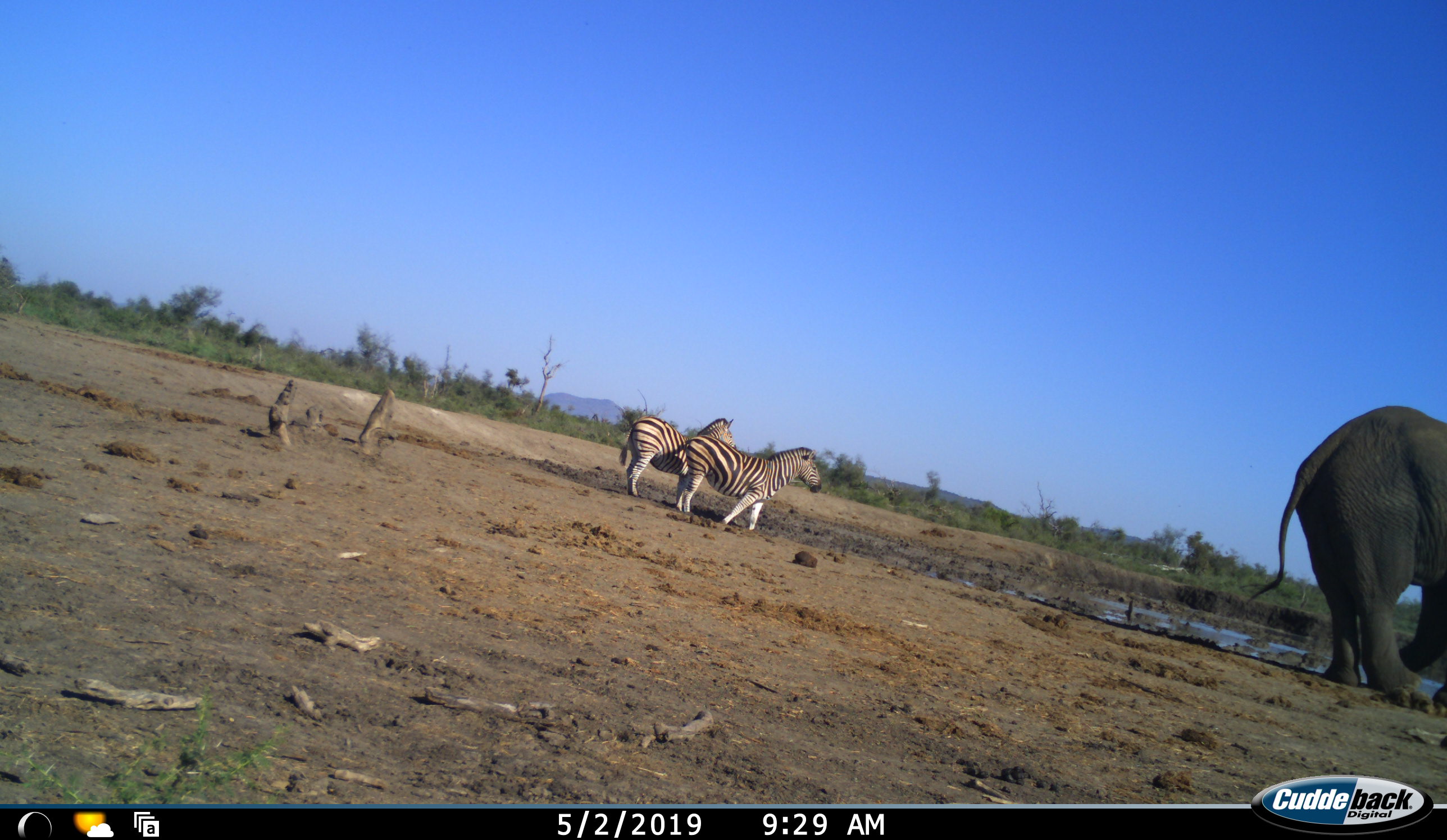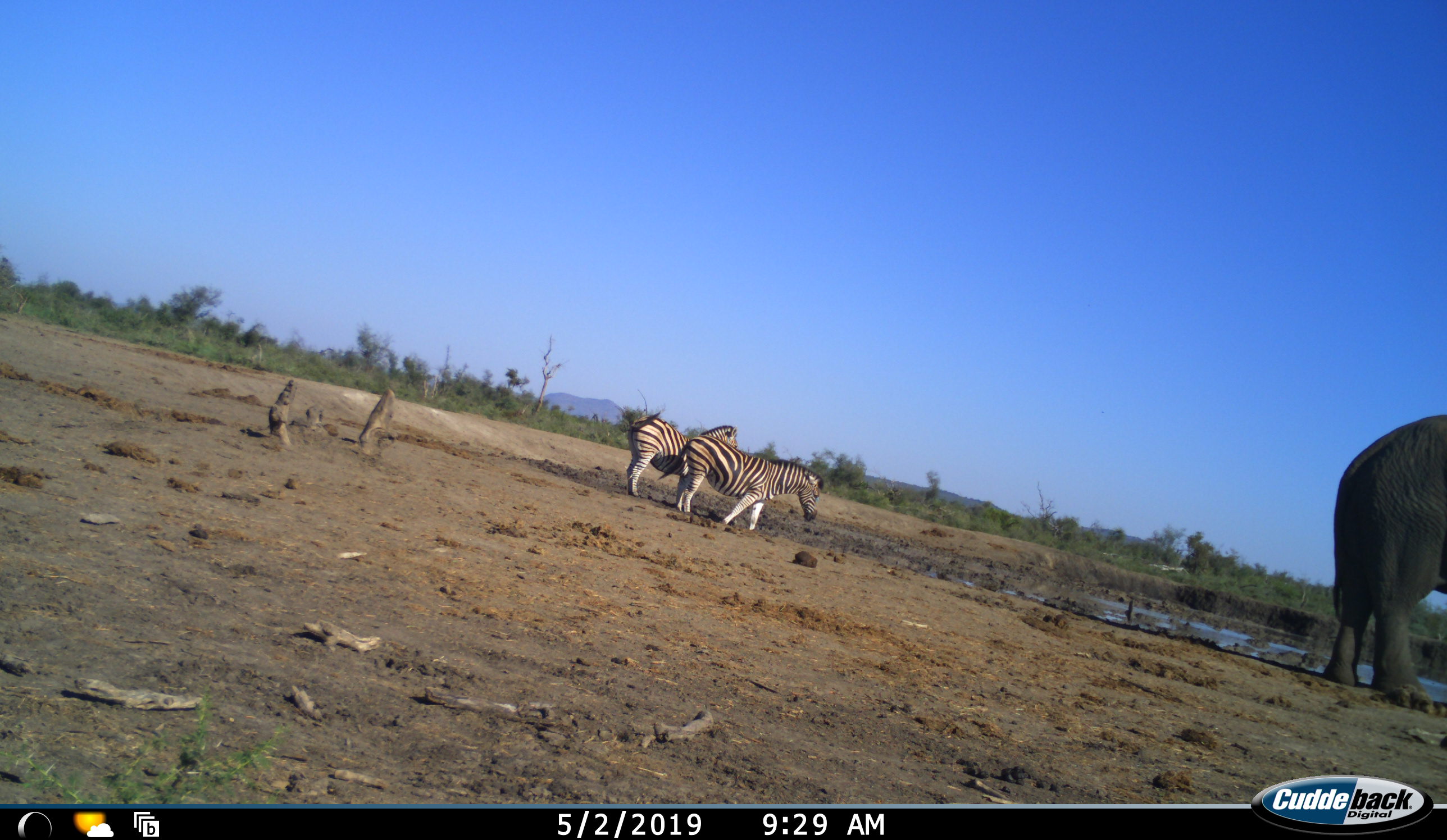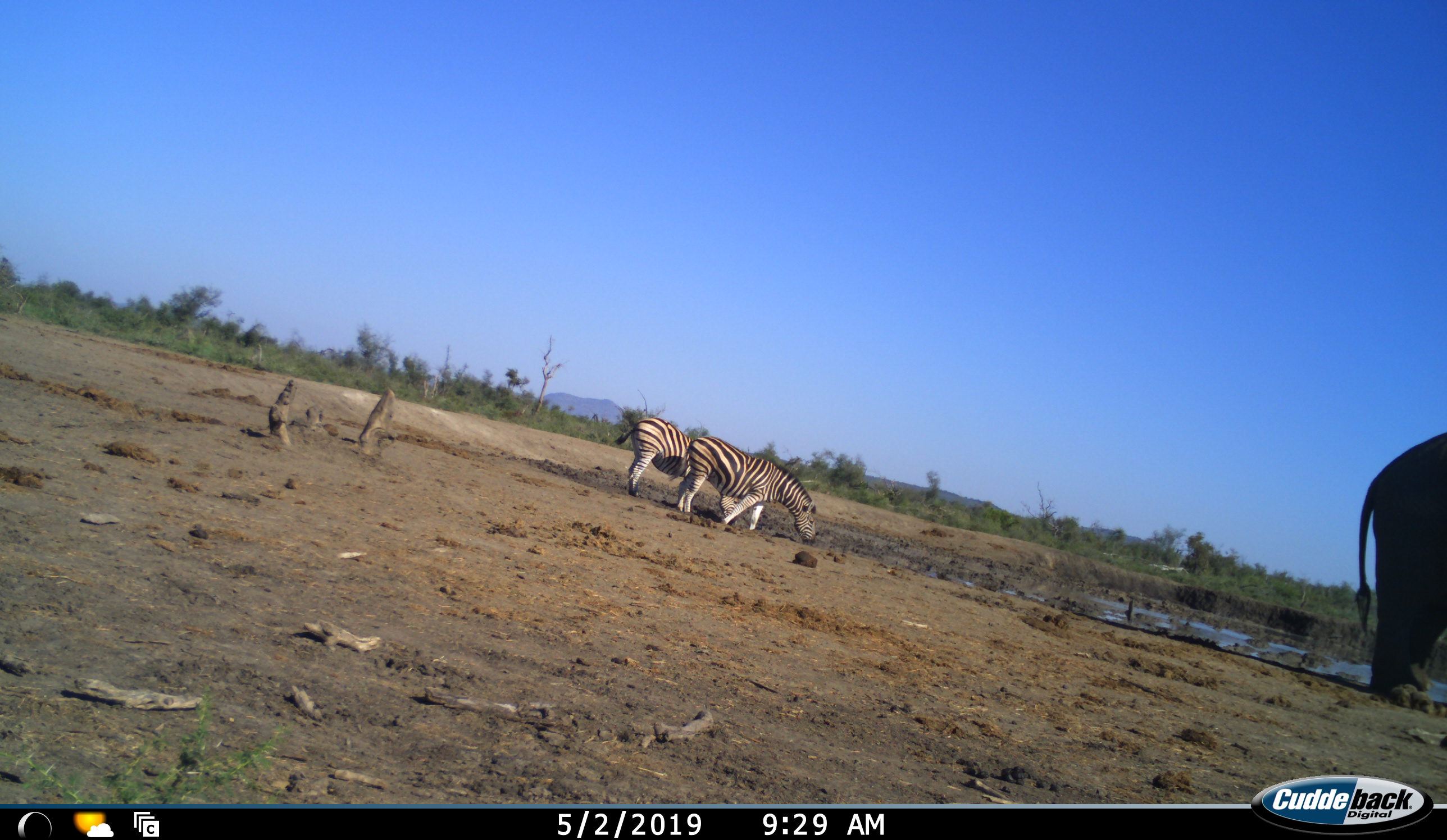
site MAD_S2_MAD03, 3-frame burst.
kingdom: Animalia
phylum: Chordata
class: Mammalia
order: Proboscidea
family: Elephantidae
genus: Loxodonta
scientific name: Loxodonta africana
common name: african bush elephant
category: elephant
Elephant (african bush elephant) (Loxodonta africana), count 1. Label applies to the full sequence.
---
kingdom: Animalia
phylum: Chordata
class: Mammalia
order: Perissodactyla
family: Equidae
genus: Equus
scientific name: Equus quagga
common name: plains zebra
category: zebraplains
Zebraplains (plains zebra) (Equus quagga), count 2. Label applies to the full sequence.